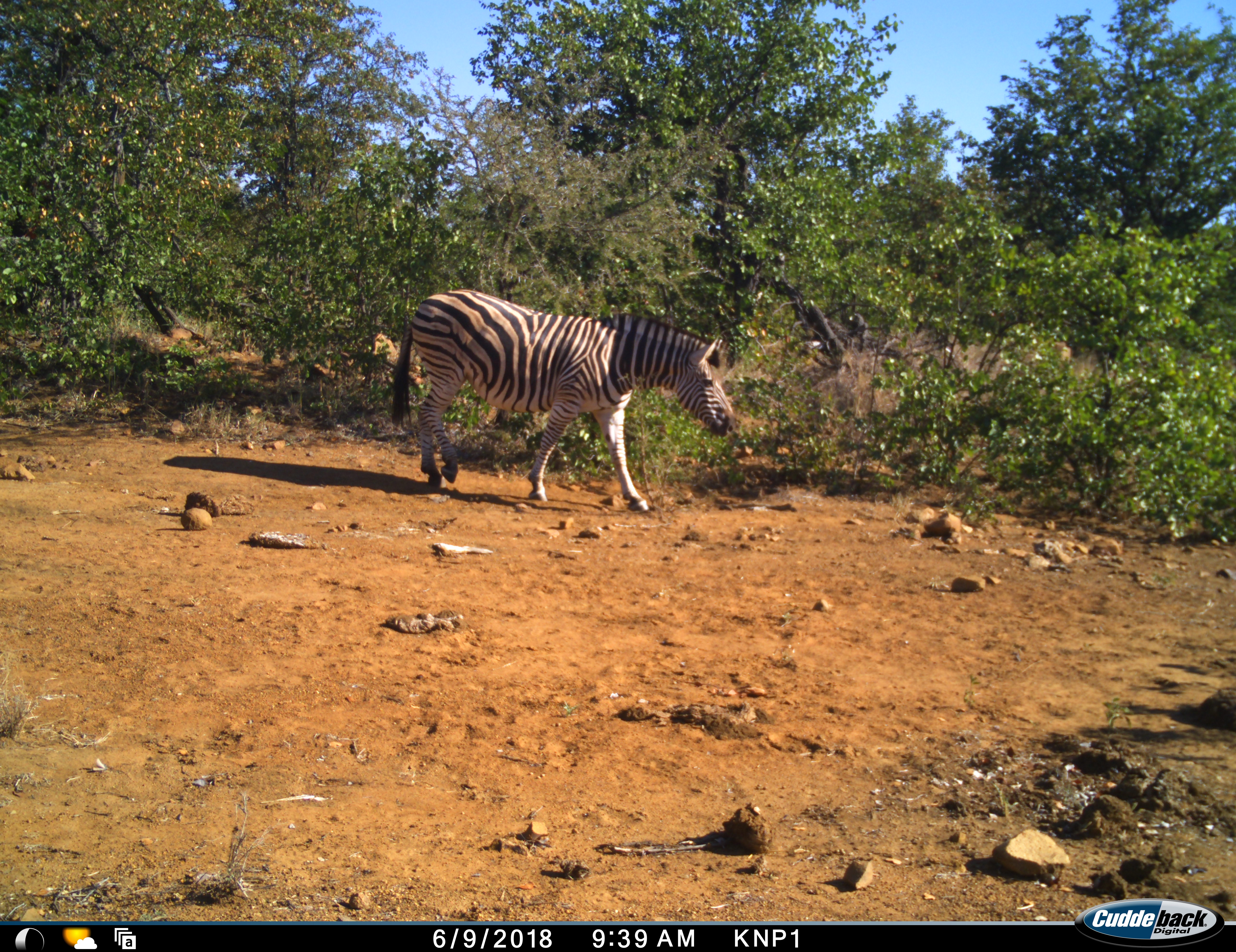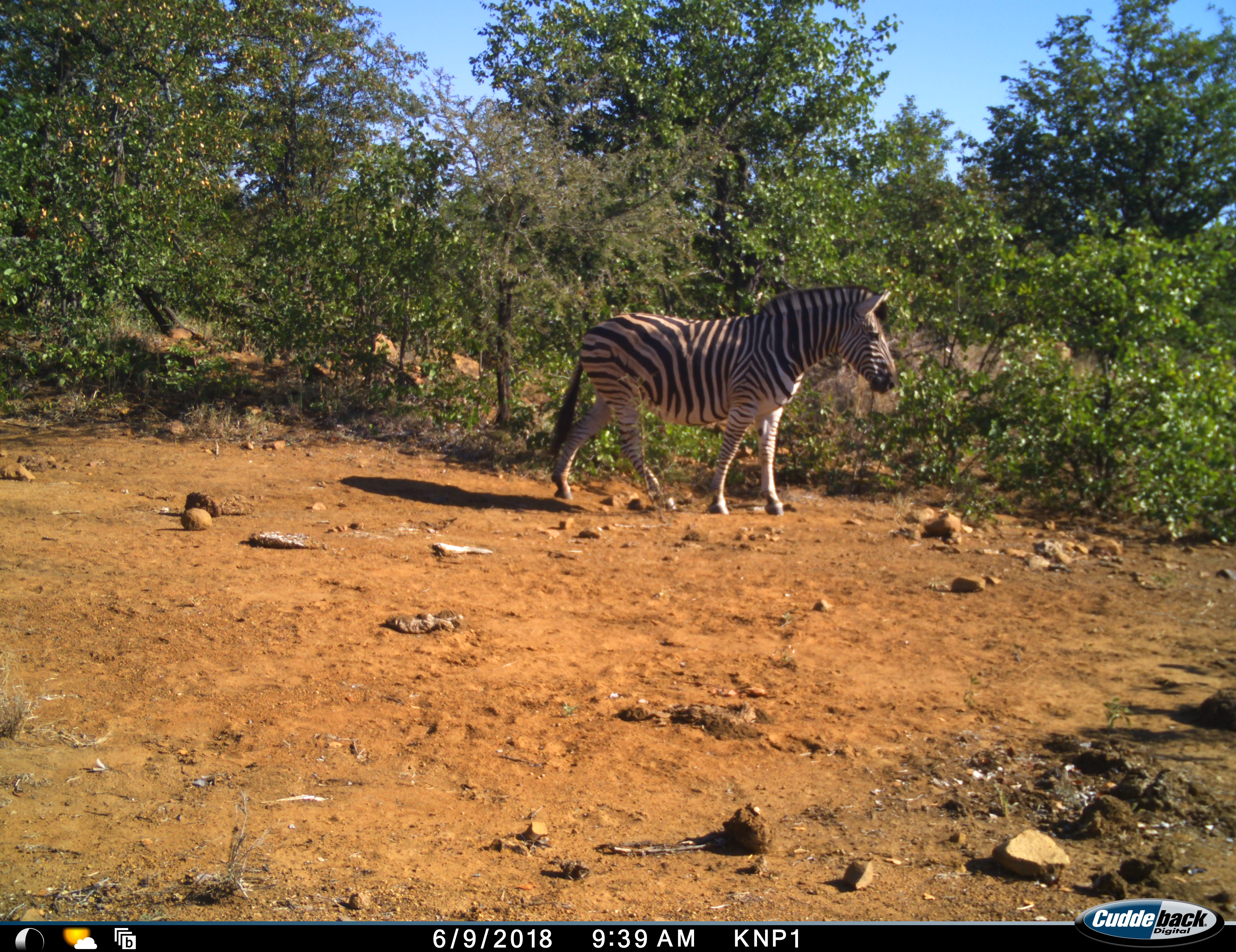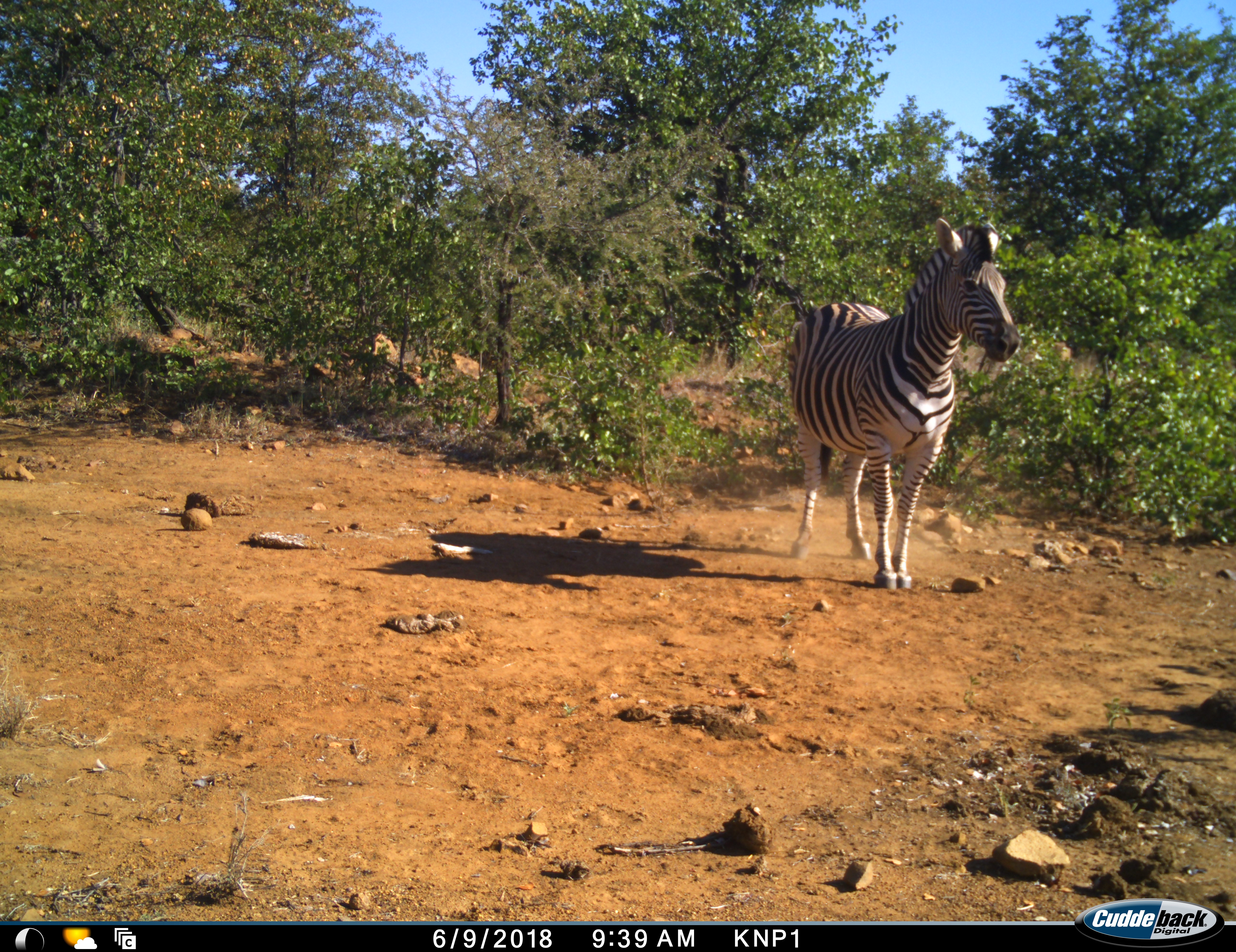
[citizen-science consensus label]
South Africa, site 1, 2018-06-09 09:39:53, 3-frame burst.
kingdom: Animalia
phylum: Chordata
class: Mammalia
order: Perissodactyla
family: Equidae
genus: Equus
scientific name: Equus quagga burchellii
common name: burchell's zebra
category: zebraburchells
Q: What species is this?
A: Zebraburchells (burchell's zebra) (Equus quagga burchellii).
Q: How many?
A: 1.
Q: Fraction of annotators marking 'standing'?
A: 40%.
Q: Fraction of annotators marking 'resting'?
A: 0%.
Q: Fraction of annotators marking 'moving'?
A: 90%.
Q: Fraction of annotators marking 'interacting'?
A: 0%.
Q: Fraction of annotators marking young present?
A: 0%.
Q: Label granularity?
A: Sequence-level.